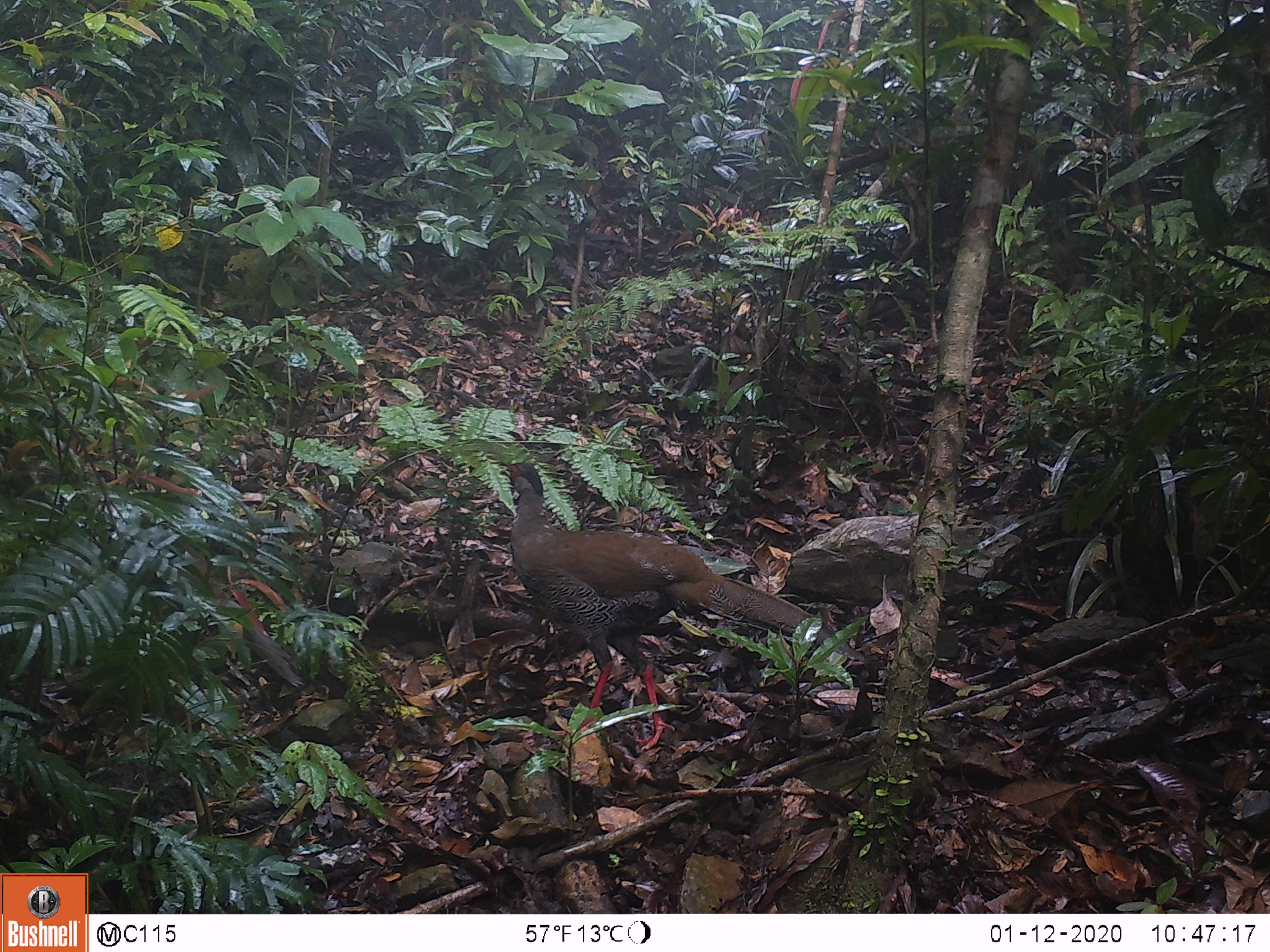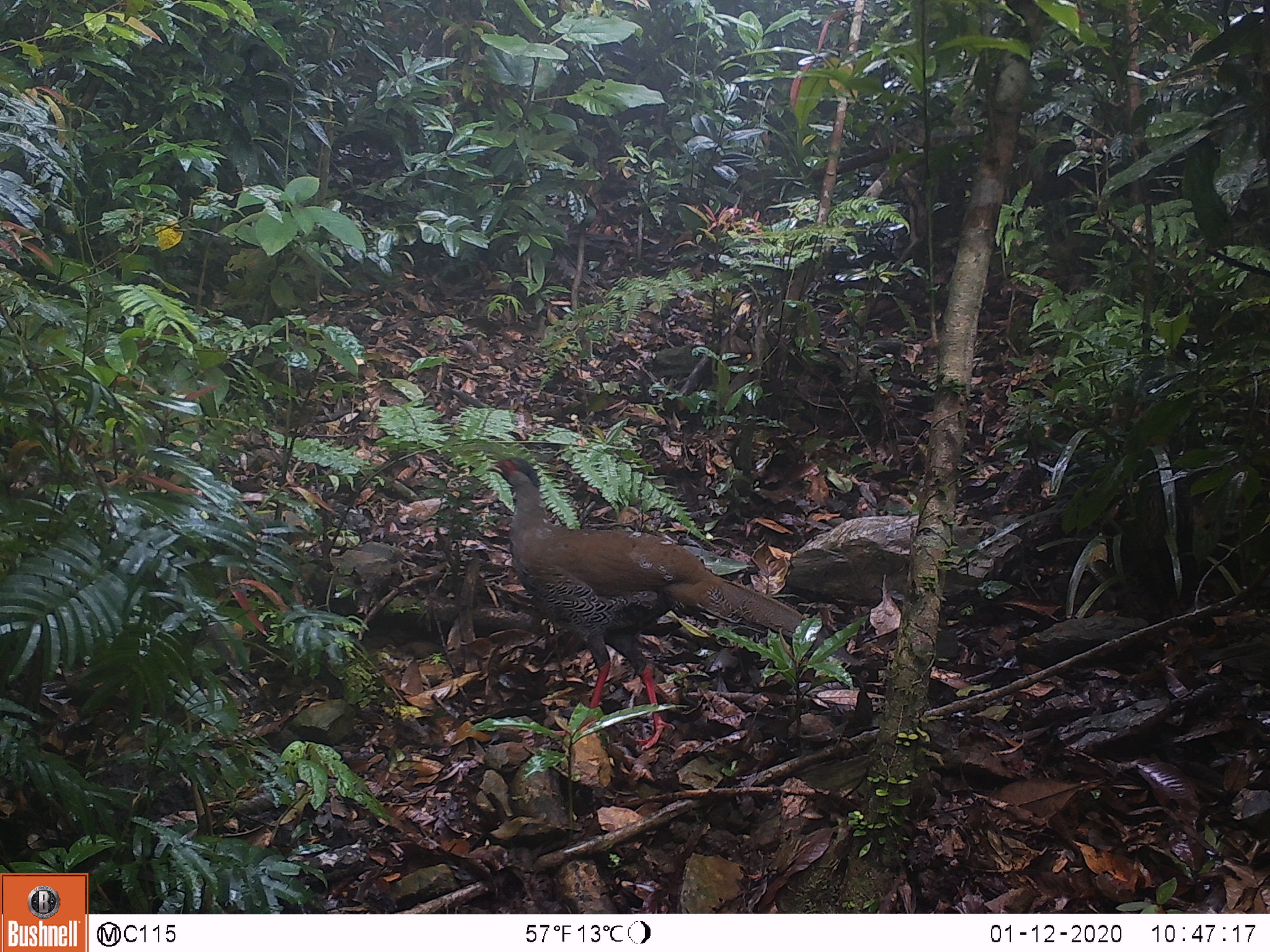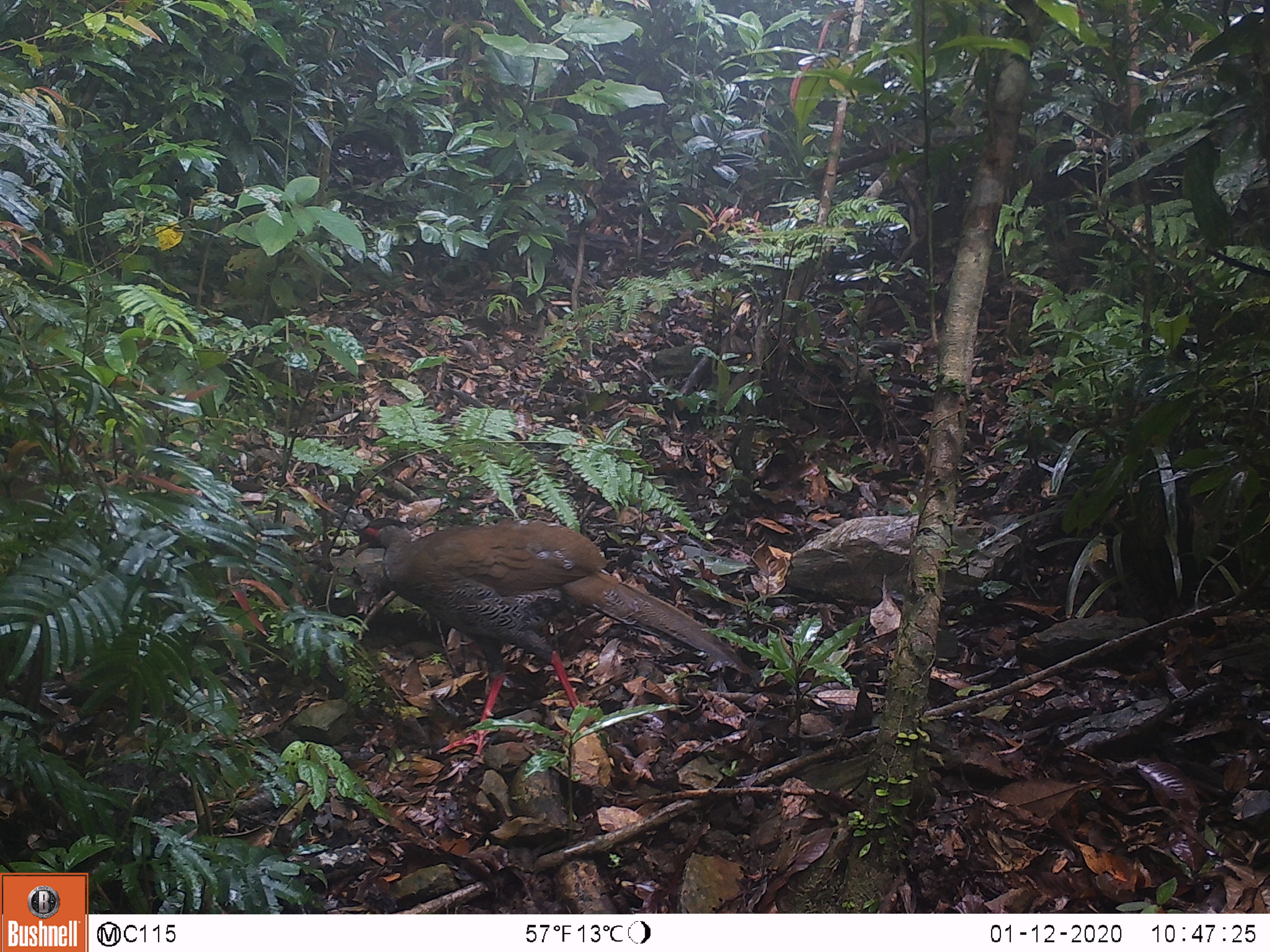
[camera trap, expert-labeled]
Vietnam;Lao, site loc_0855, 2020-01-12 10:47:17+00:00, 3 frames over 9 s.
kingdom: Animalia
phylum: Chordata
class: Aves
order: Galliformes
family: Phasianidae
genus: Lophura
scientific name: Lophura nycthemera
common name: silver pheasant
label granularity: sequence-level